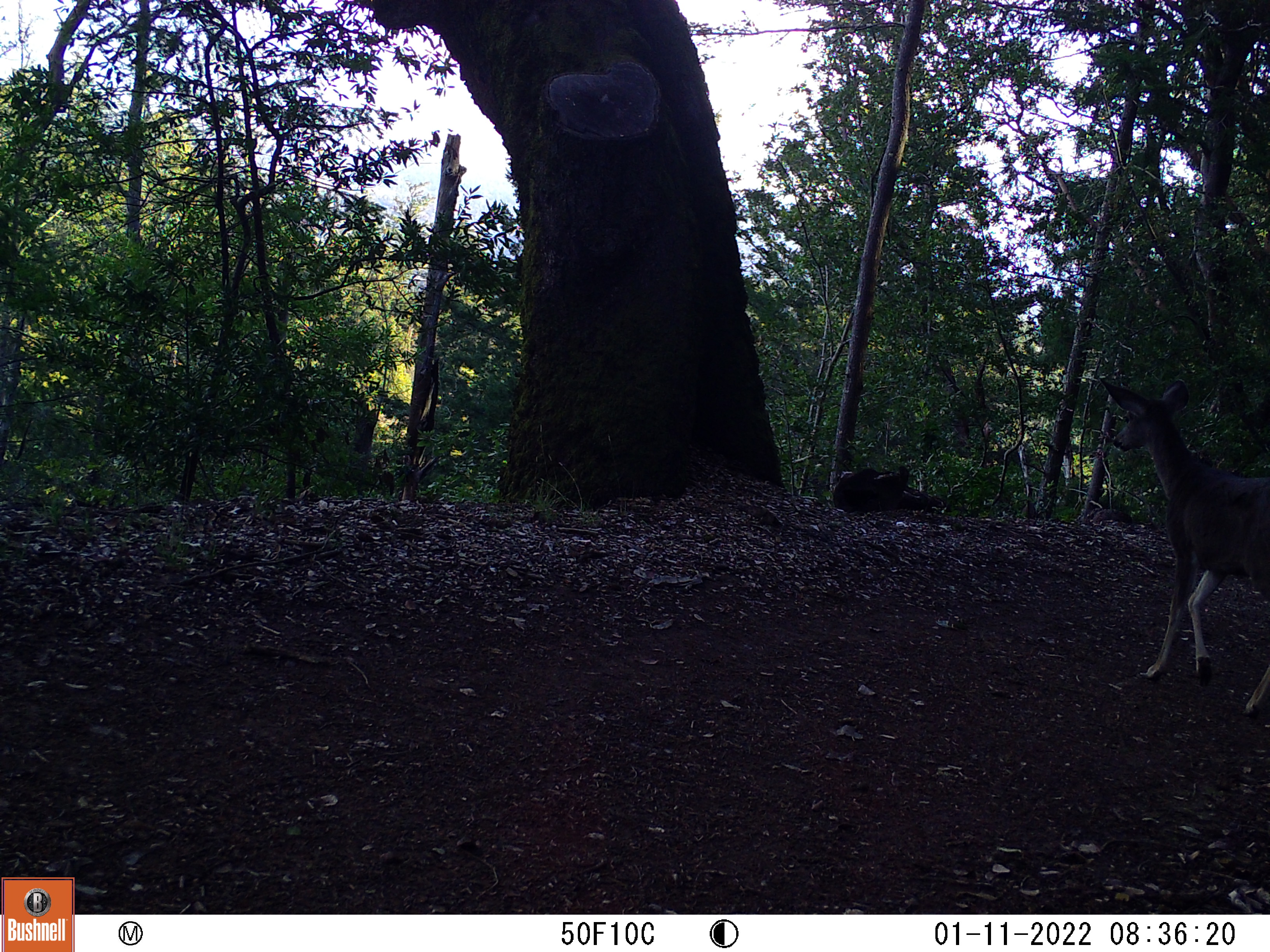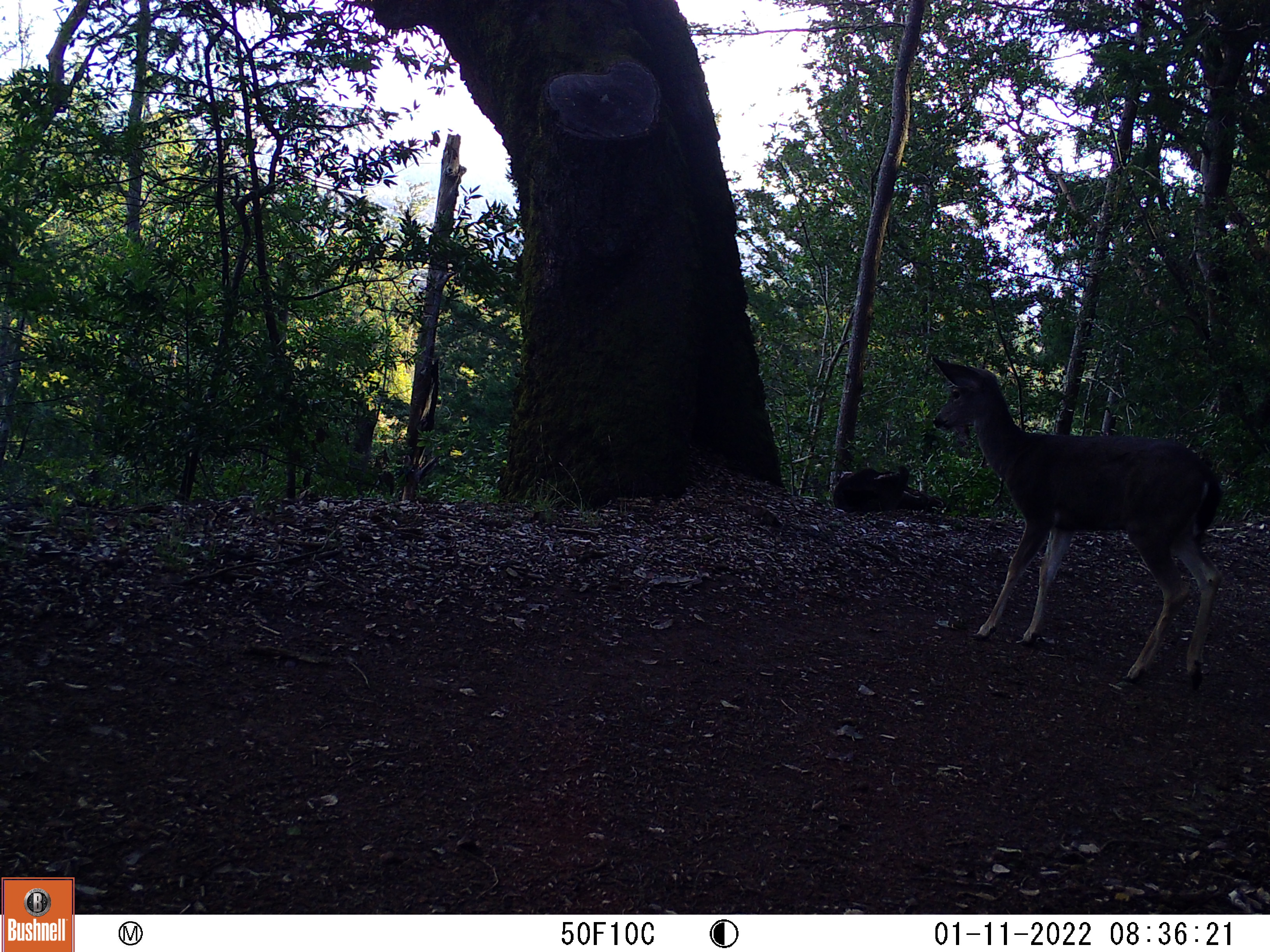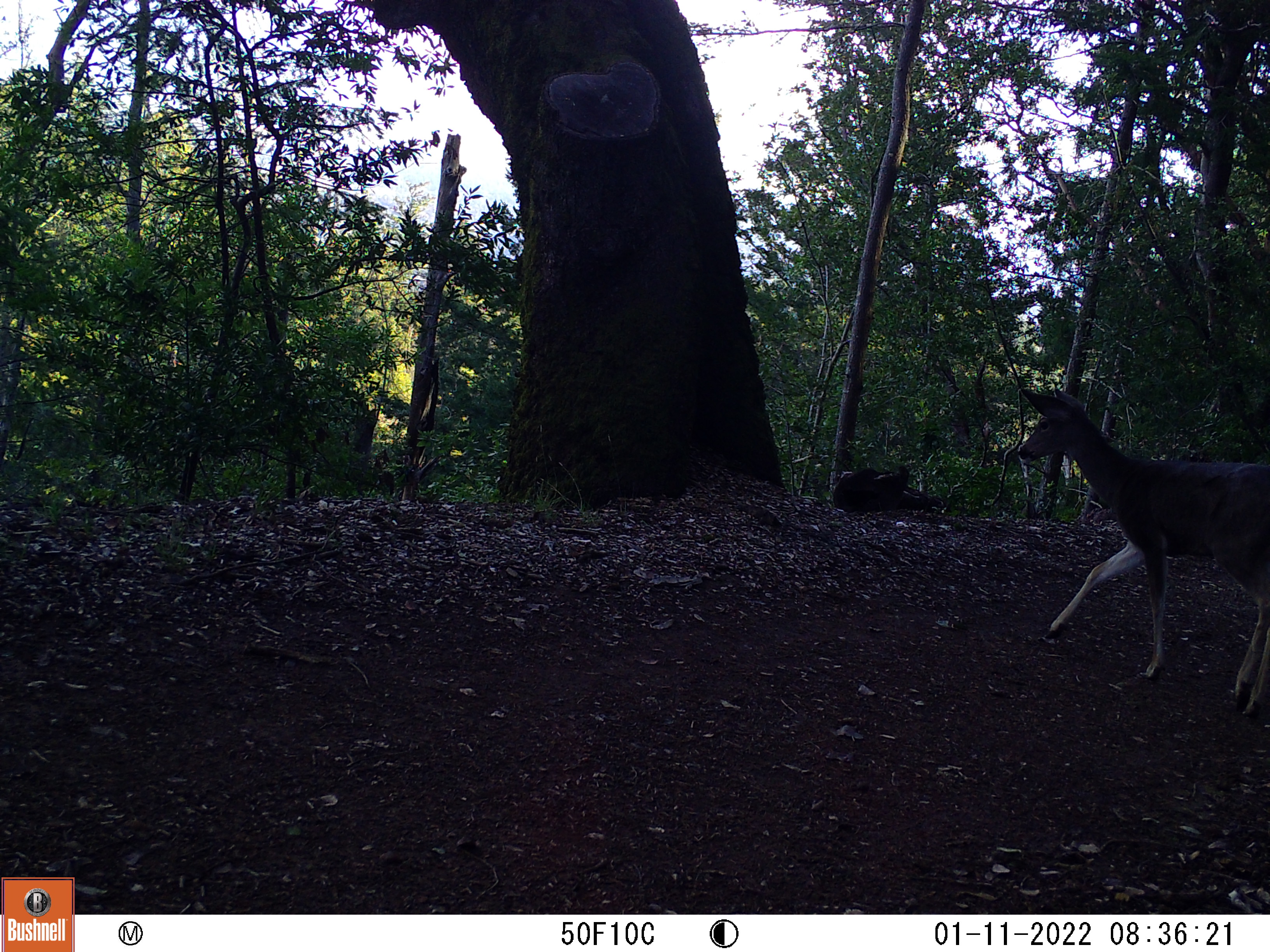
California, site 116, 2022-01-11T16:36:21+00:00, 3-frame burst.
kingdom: Animalia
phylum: Chordata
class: Mammalia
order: Artiodactyla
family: Cervidae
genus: Odocoileus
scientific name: Odocoileus hemionus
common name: mule deer